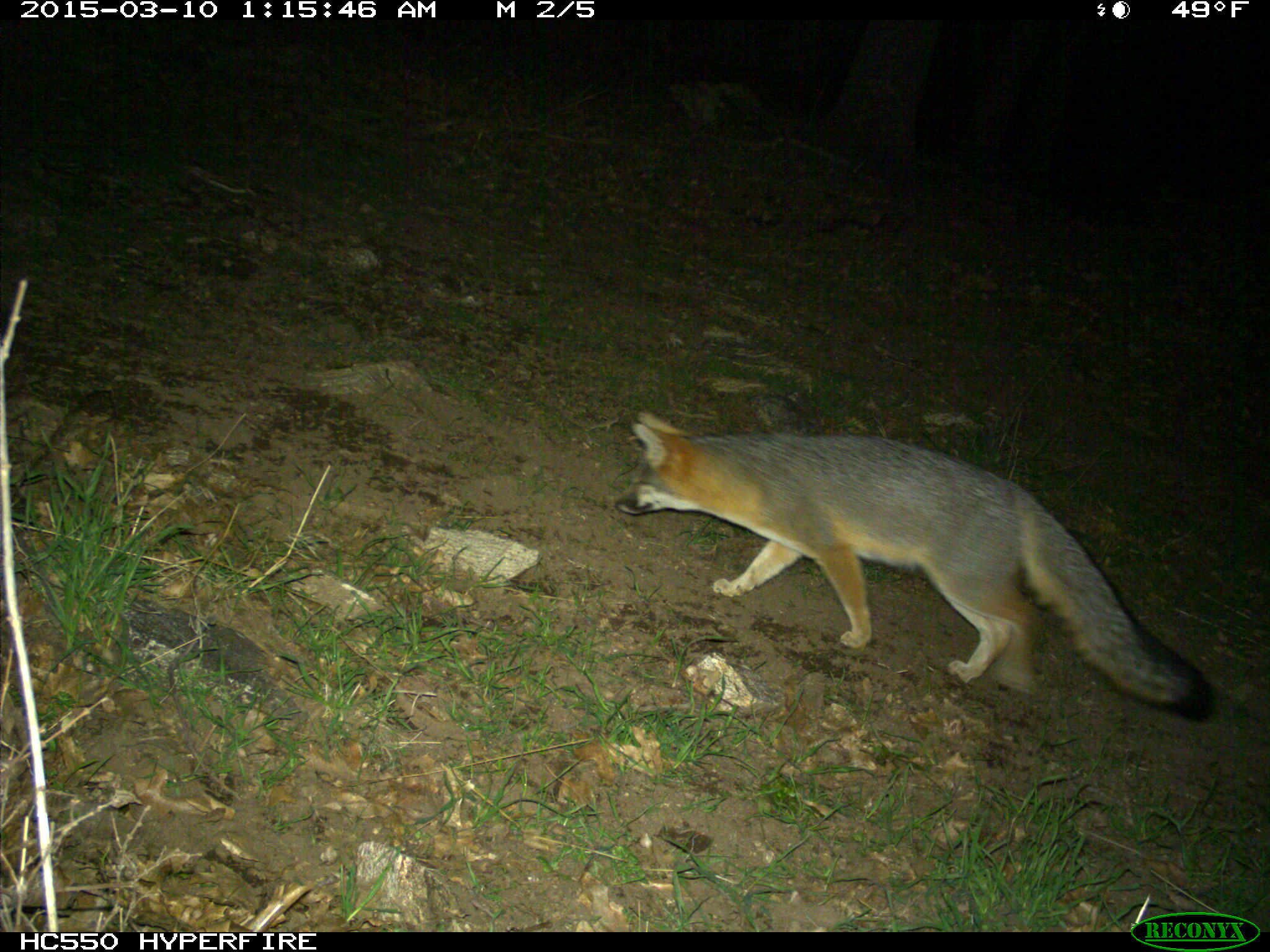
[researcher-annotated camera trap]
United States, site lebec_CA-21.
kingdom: Animalia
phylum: Chordata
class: Mammalia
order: Carnivora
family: Canidae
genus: Urocyon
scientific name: Urocyon cinereoargenteus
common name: gray fox